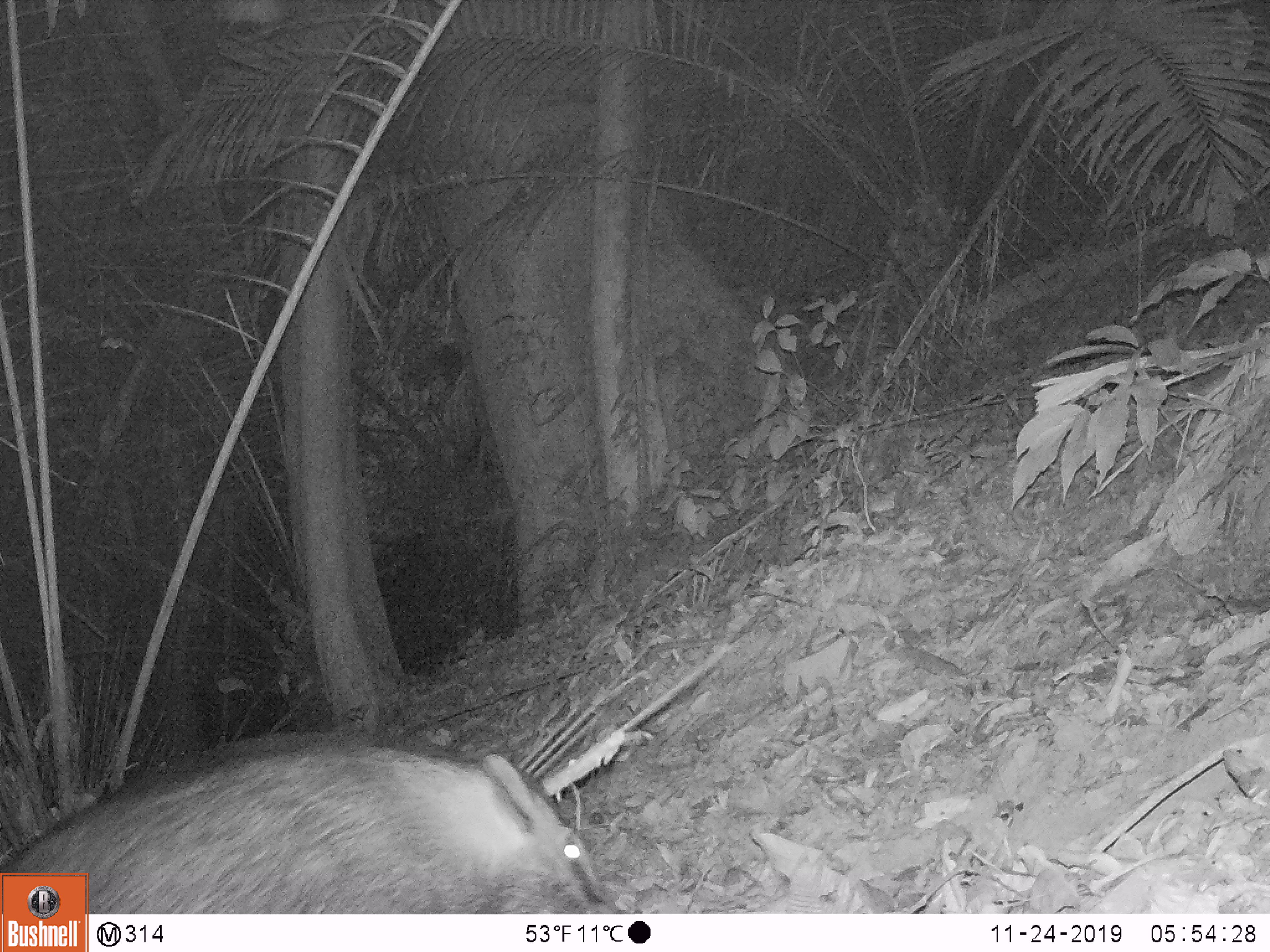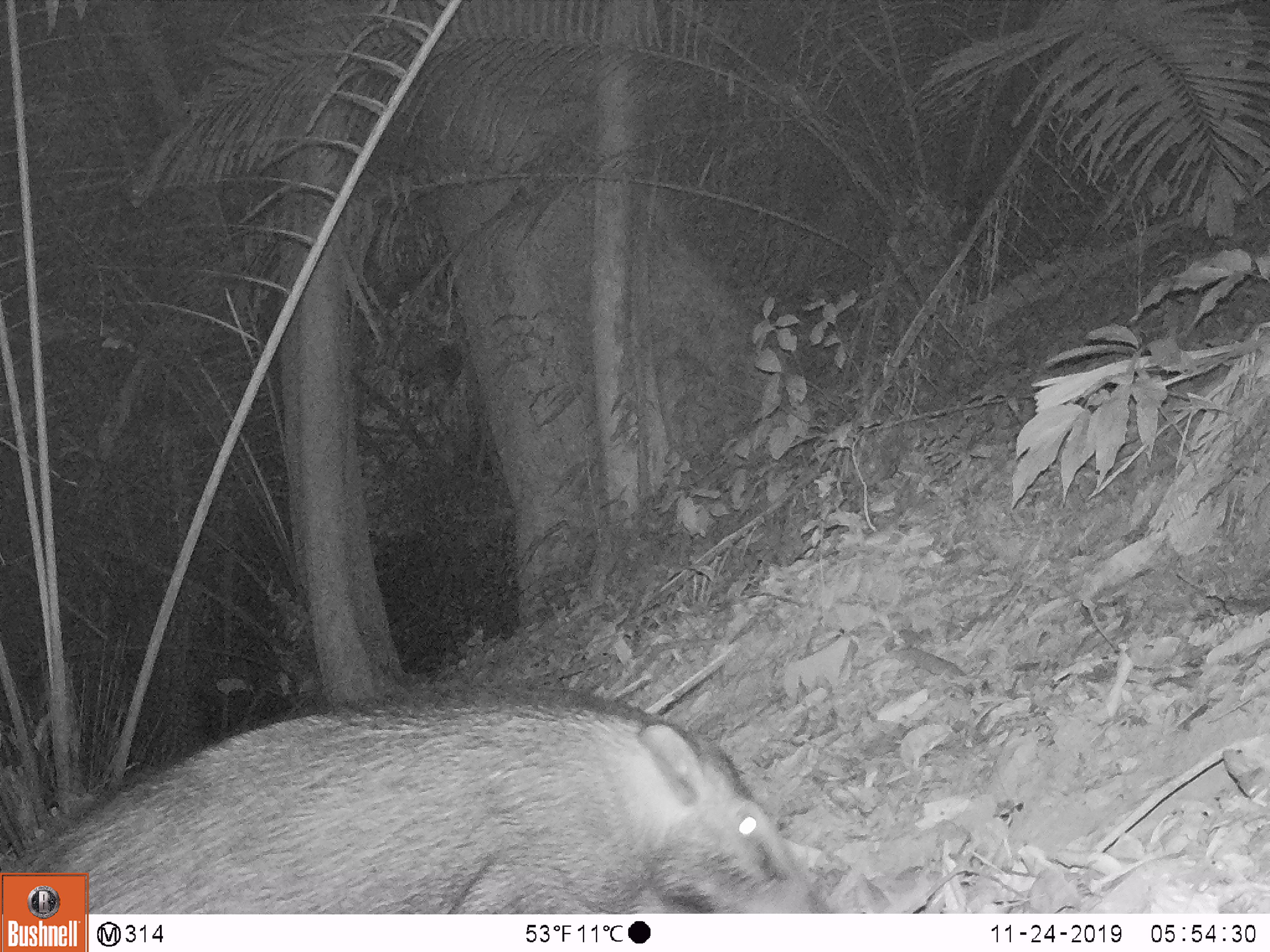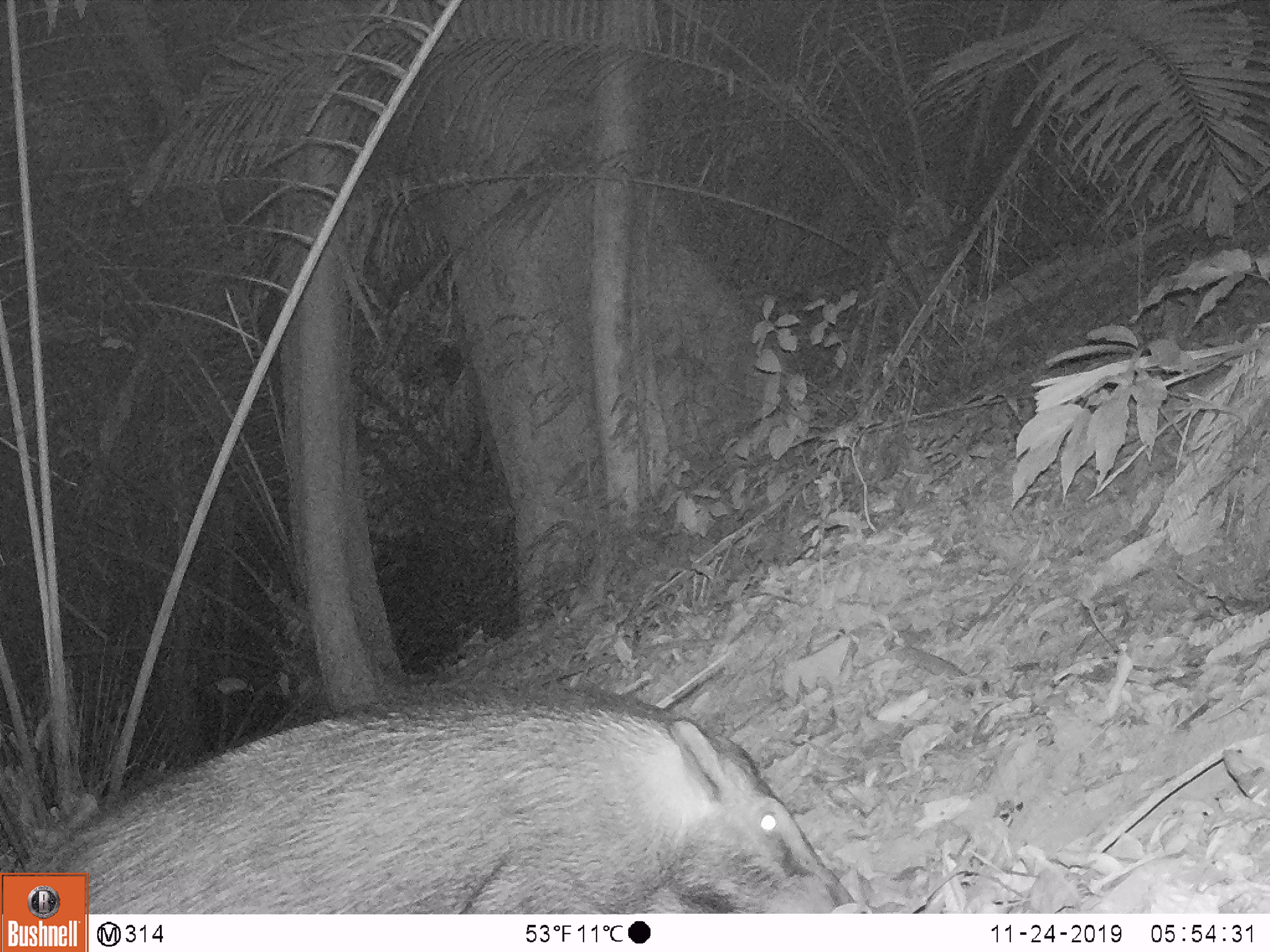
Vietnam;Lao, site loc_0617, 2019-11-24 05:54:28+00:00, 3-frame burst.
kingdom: Animalia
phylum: Chordata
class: Mammalia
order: Artiodactyla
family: Suidae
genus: Sus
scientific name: Sus scrofa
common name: eurasian wild pig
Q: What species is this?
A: Eurasian wild pig (Sus scrofa).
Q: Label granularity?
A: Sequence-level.